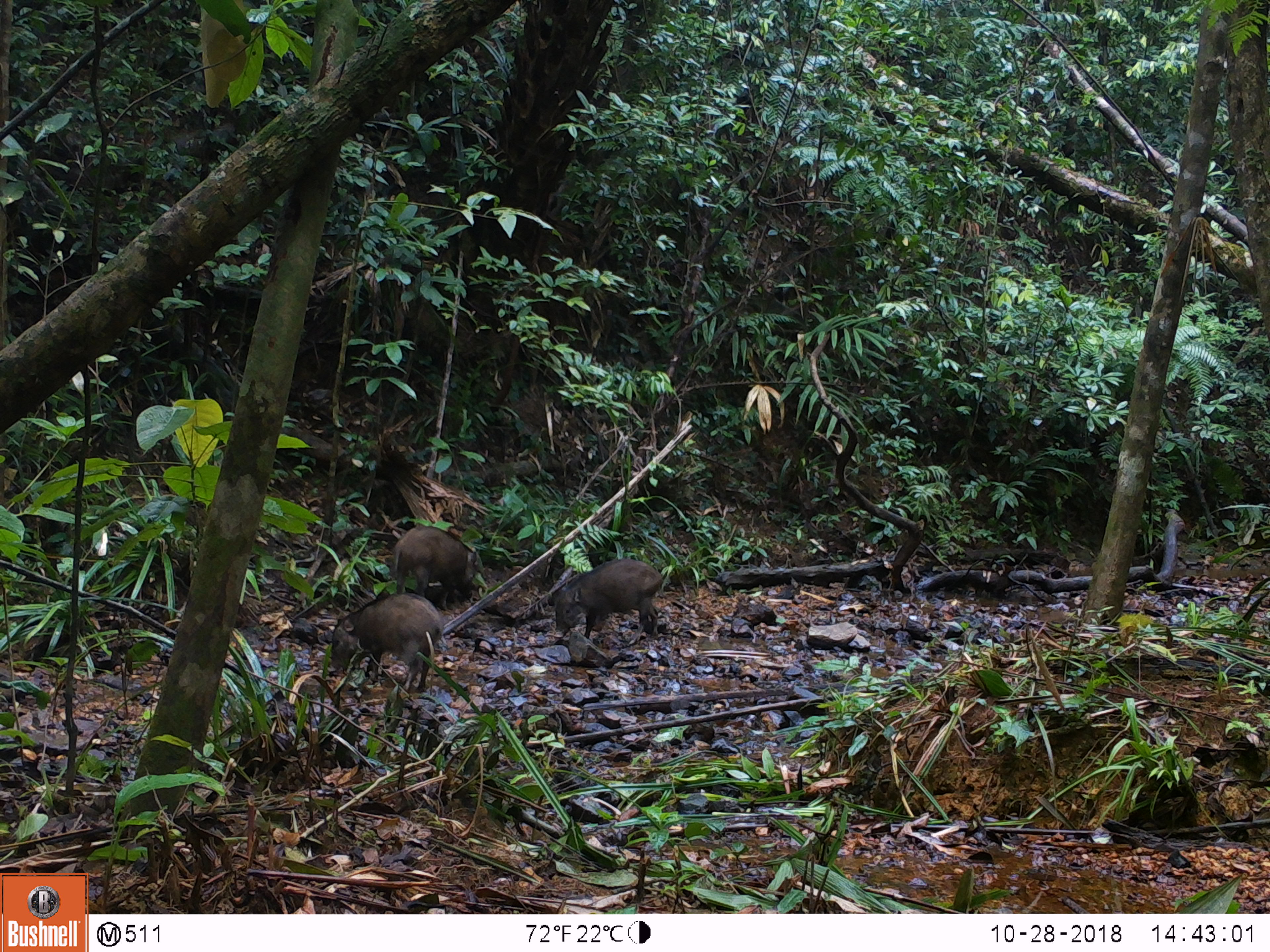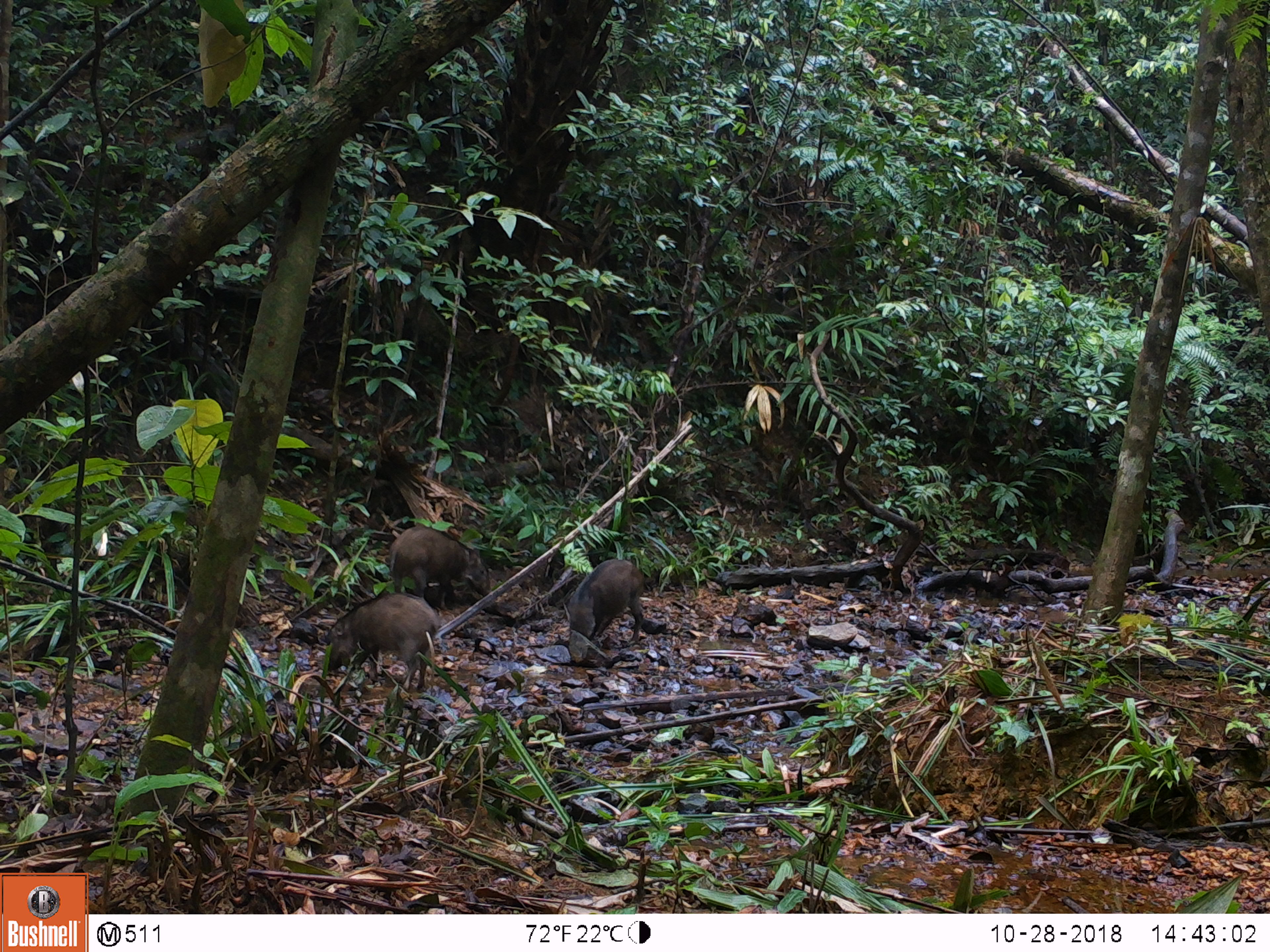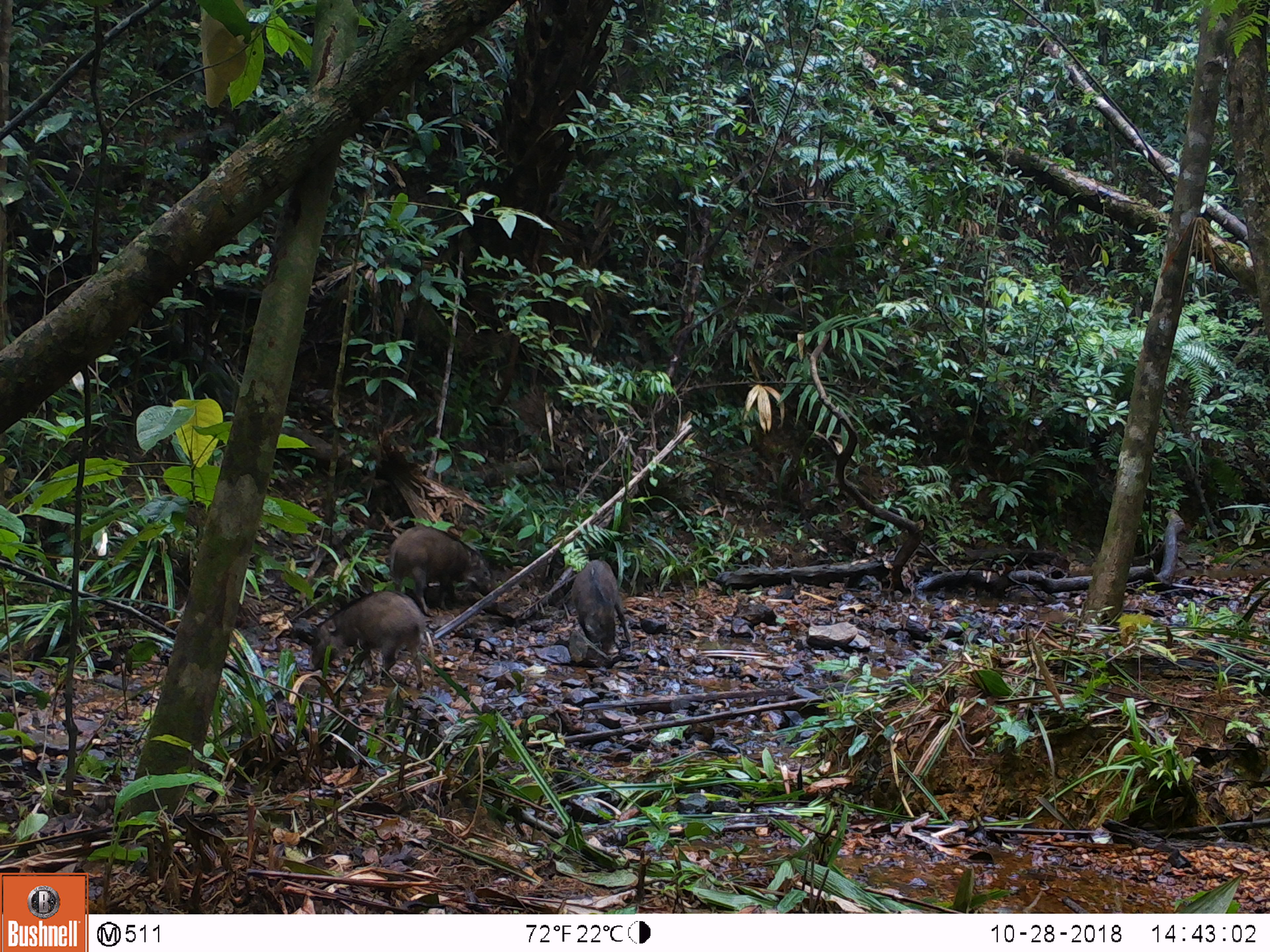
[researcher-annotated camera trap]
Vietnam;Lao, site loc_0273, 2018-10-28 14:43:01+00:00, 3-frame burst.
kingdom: Animalia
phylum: Chordata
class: Mammalia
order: Artiodactyla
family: Suidae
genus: Sus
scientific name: Sus scrofa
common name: eurasian wild pig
Eurasian wild pig (Sus scrofa). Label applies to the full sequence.